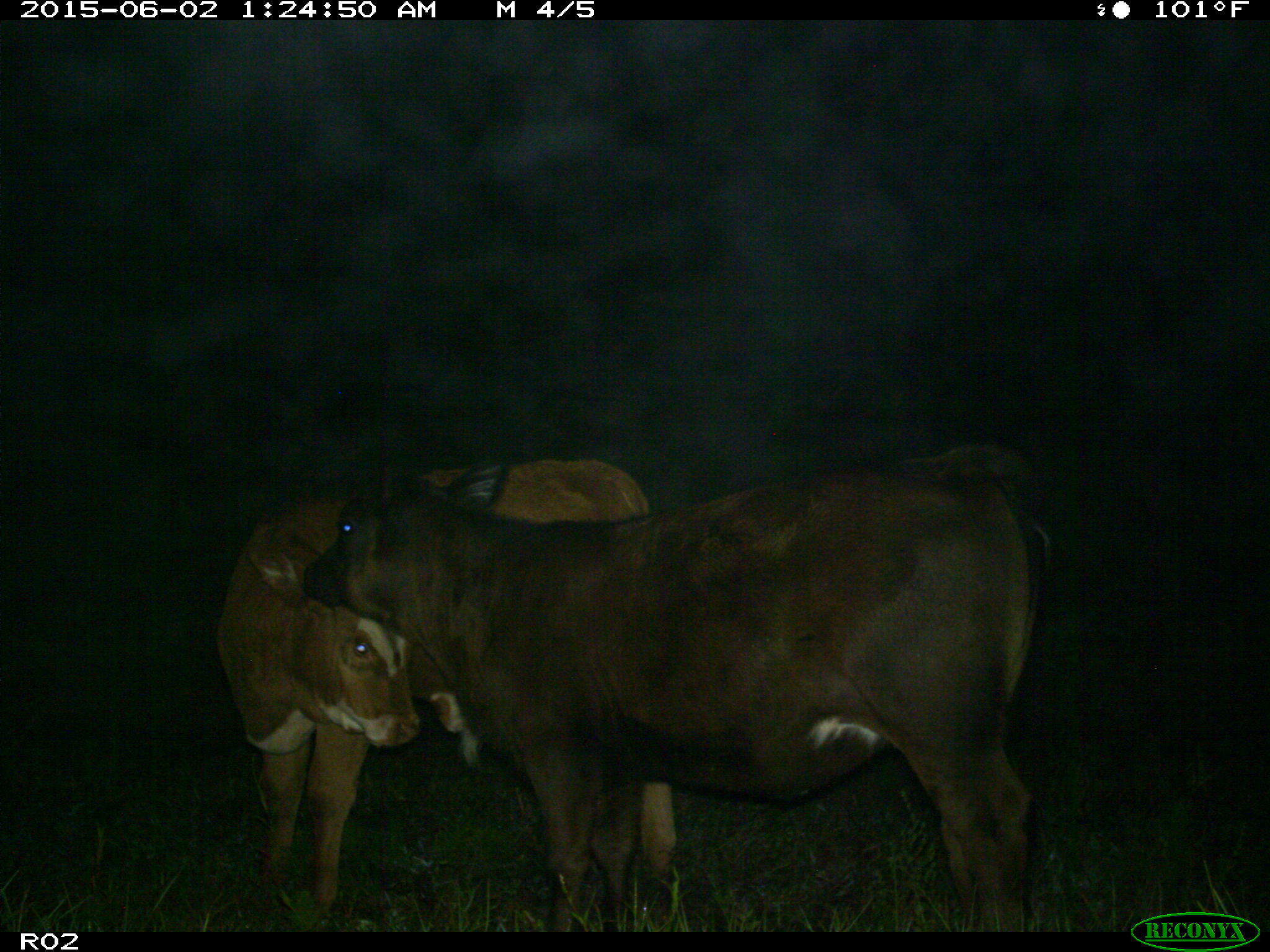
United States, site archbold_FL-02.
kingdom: Animalia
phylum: Chordata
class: Mammalia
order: Artiodactyla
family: Bovidae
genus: Bos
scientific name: Bos taurus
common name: domestic cow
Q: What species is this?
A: Bos taurus (domestic cow).